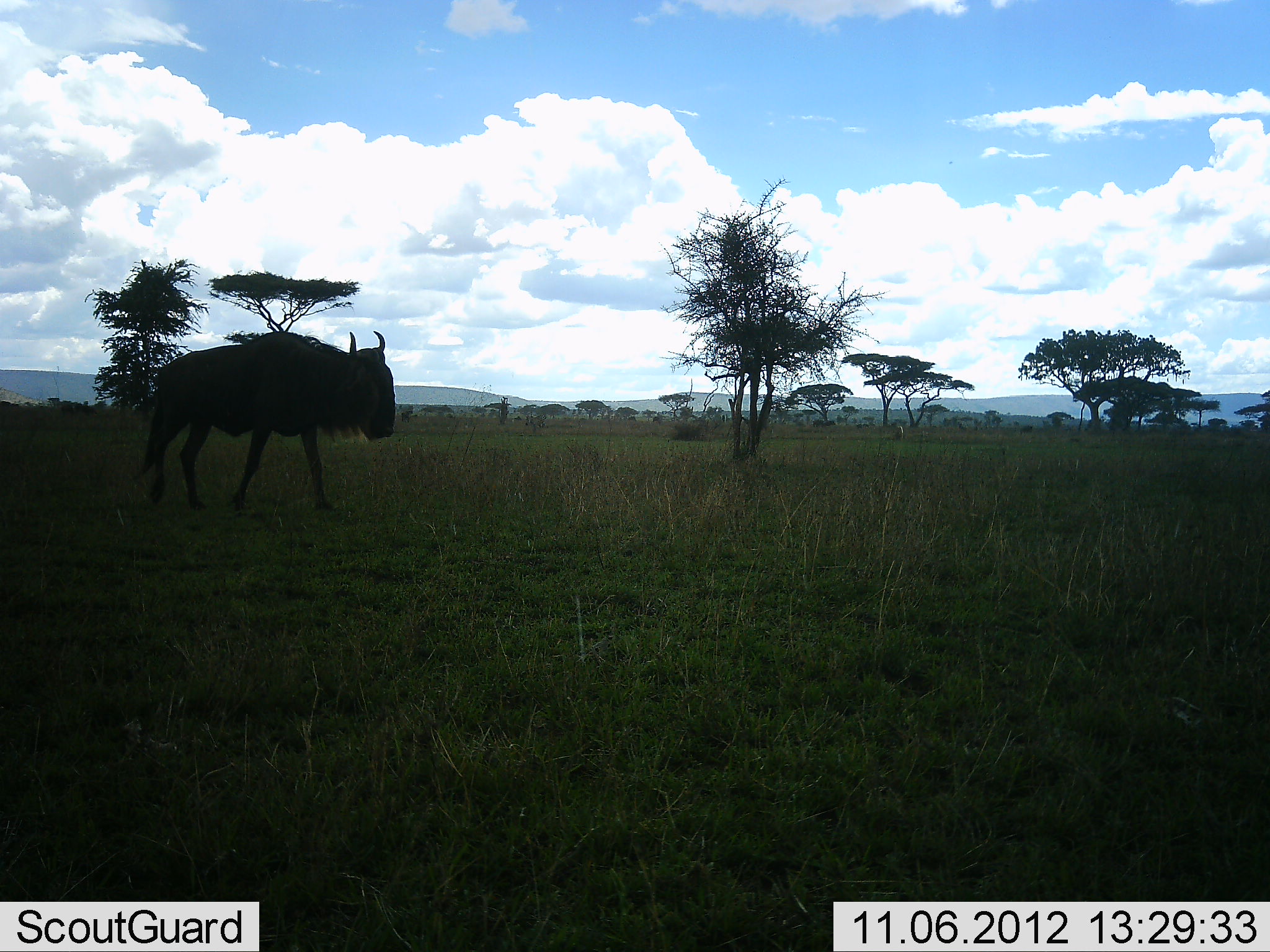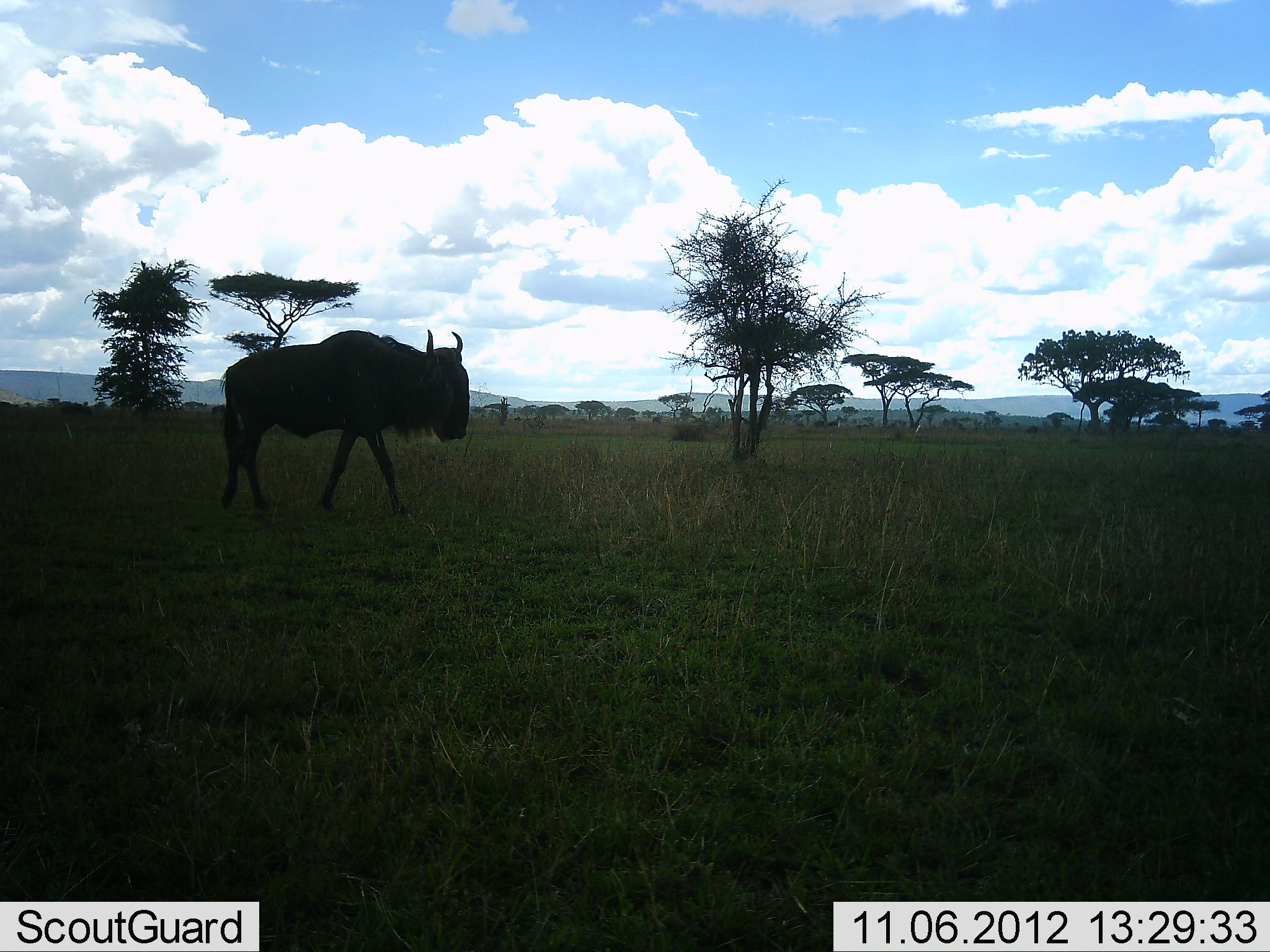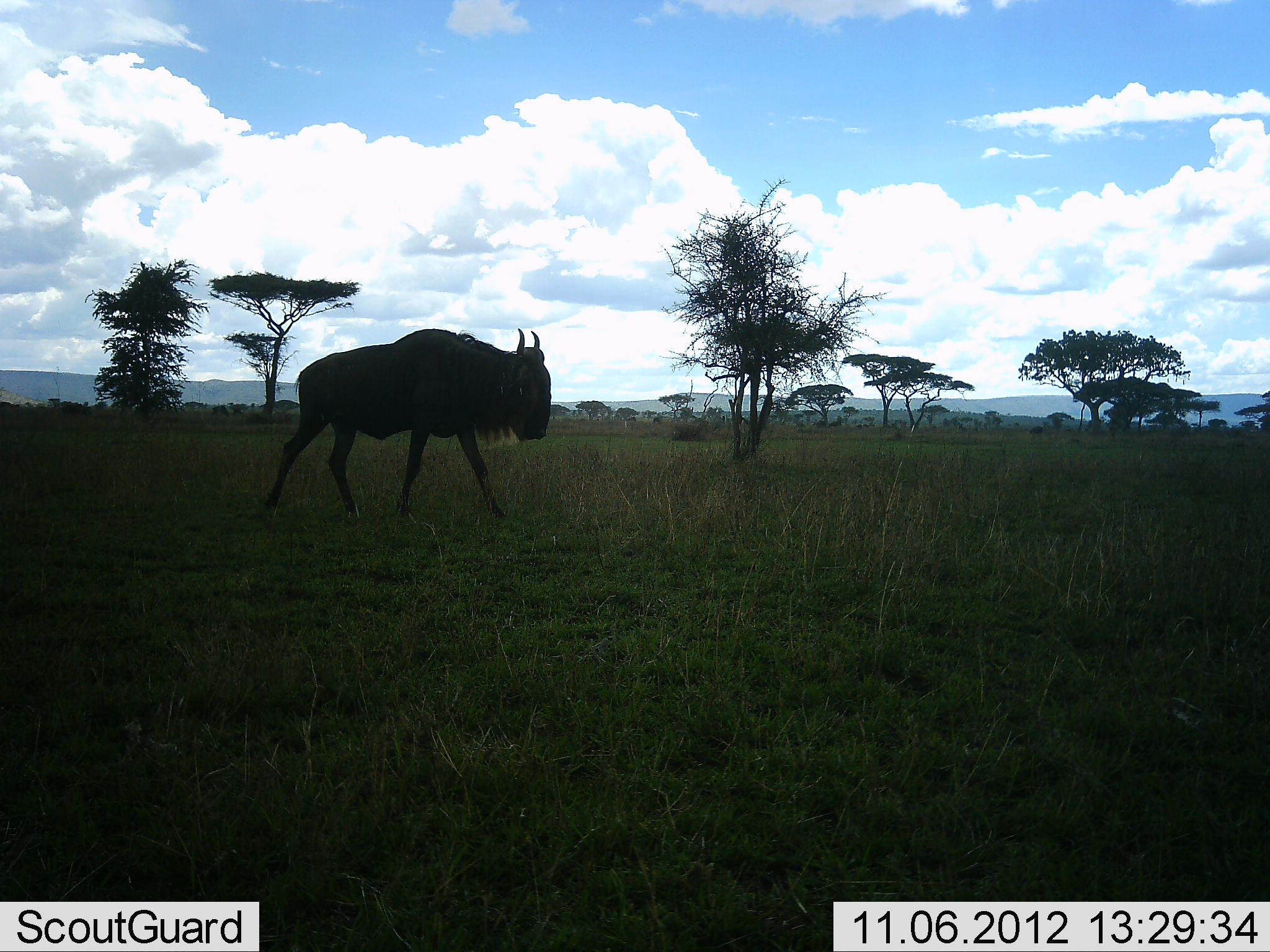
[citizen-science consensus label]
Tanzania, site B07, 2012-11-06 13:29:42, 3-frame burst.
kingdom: Animalia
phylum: Chordata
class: Mammalia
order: Artiodactyla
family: Bovidae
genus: Connochaetes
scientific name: Connochaetes taurinus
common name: blue wildebeest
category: wildebeest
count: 1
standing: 10%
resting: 0%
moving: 90%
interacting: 0%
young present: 0%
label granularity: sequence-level